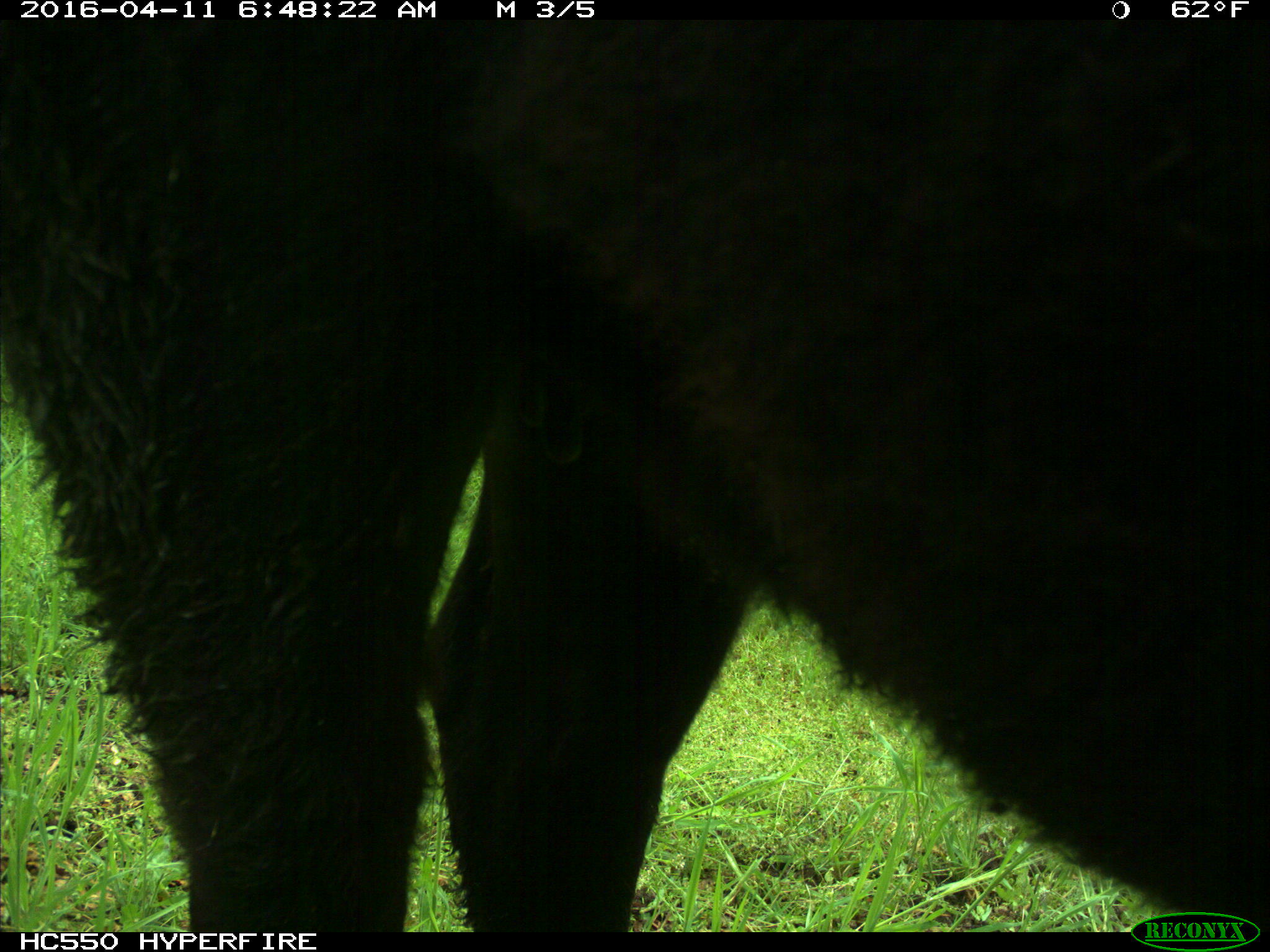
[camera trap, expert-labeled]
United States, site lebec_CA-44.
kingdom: Animalia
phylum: Chordata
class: Mammalia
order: Artiodactyla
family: Bovidae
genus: Bos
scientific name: Bos taurus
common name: domestic cow